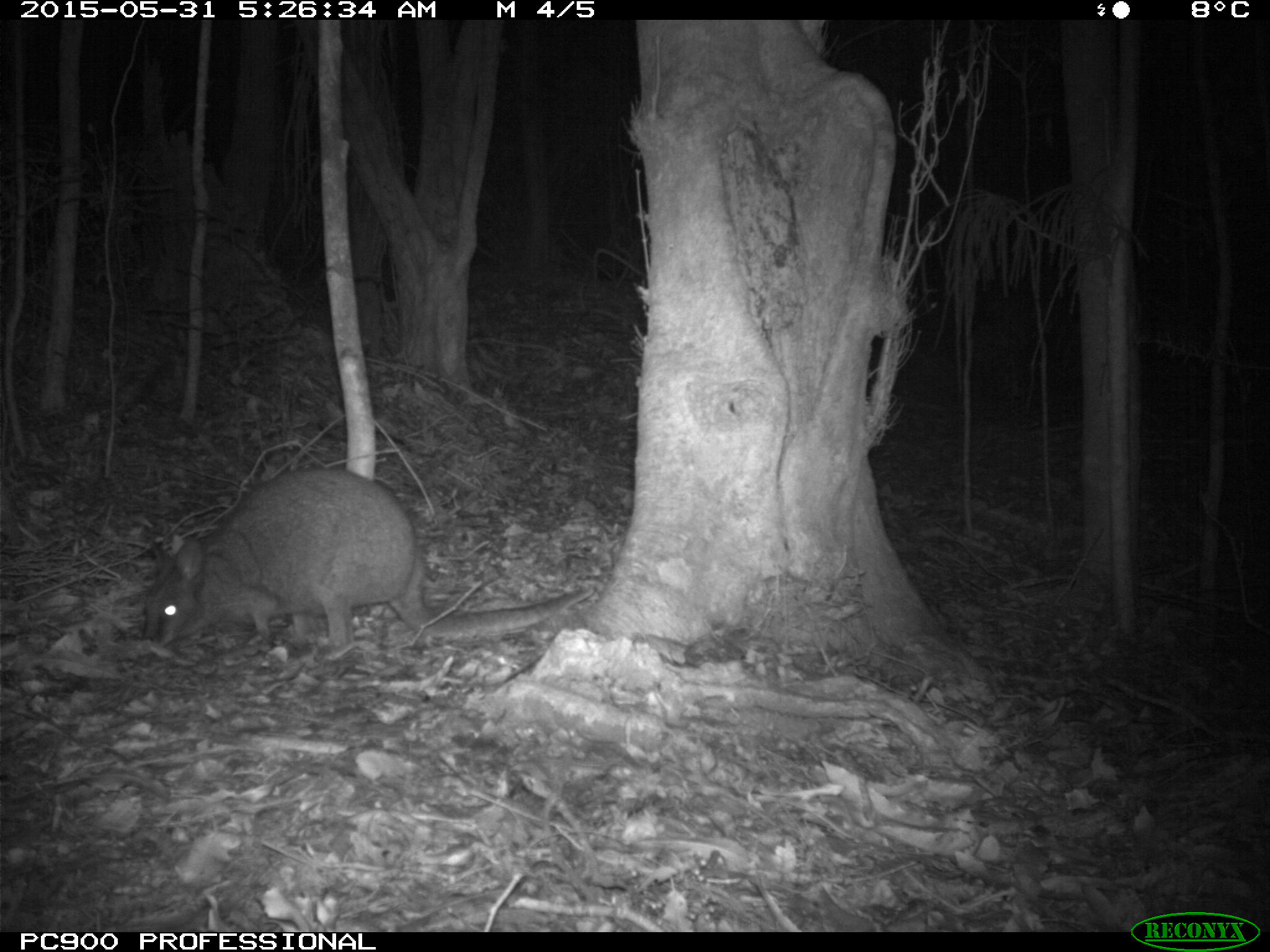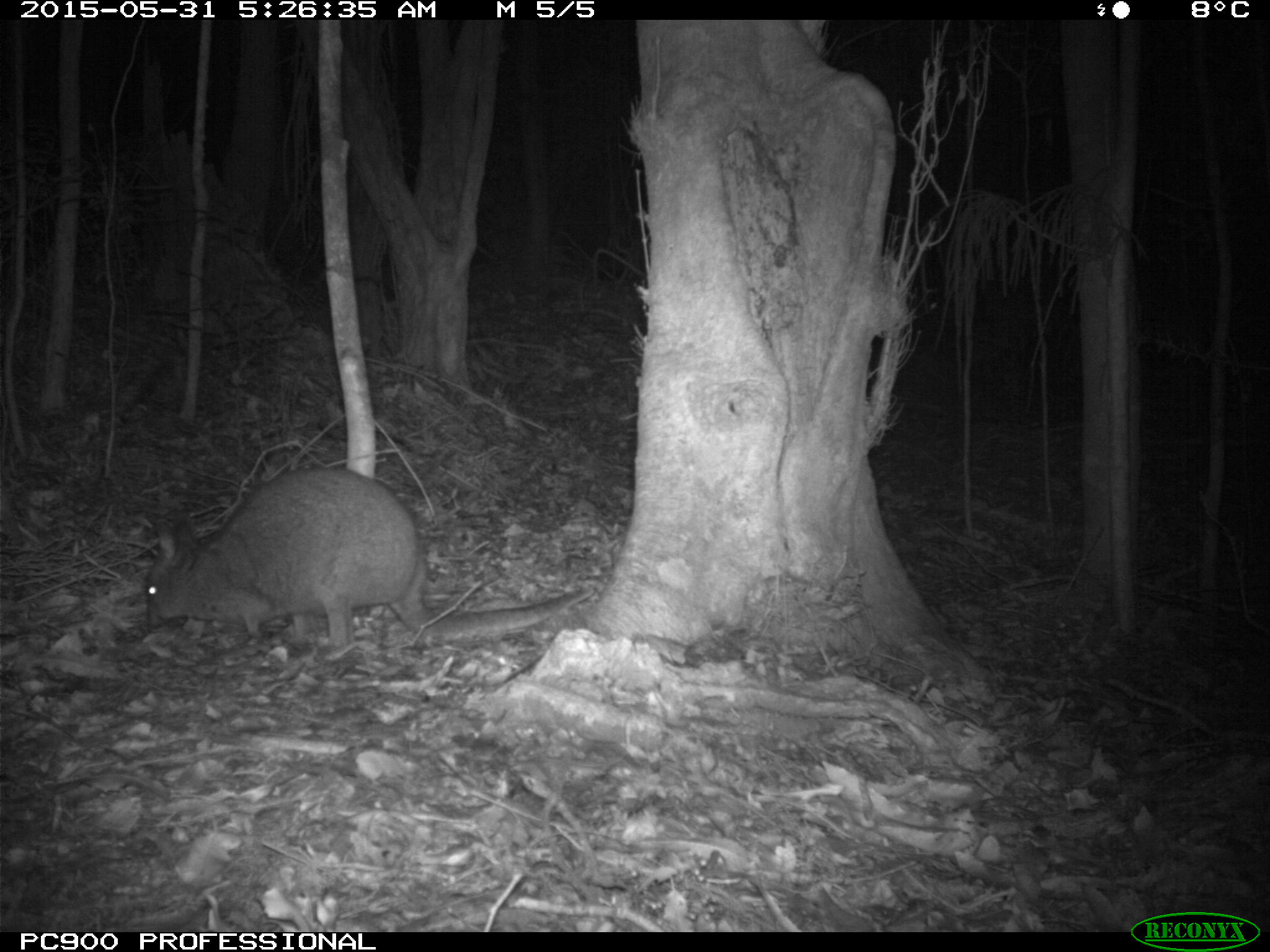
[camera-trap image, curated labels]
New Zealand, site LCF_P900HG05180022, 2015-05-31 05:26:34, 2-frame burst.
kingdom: Animalia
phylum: Chordata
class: Mammalia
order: Diprotodontia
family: Macropodidae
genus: Notamacropus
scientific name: Notamacropus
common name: wallaby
Wallaby (Notamacropus).